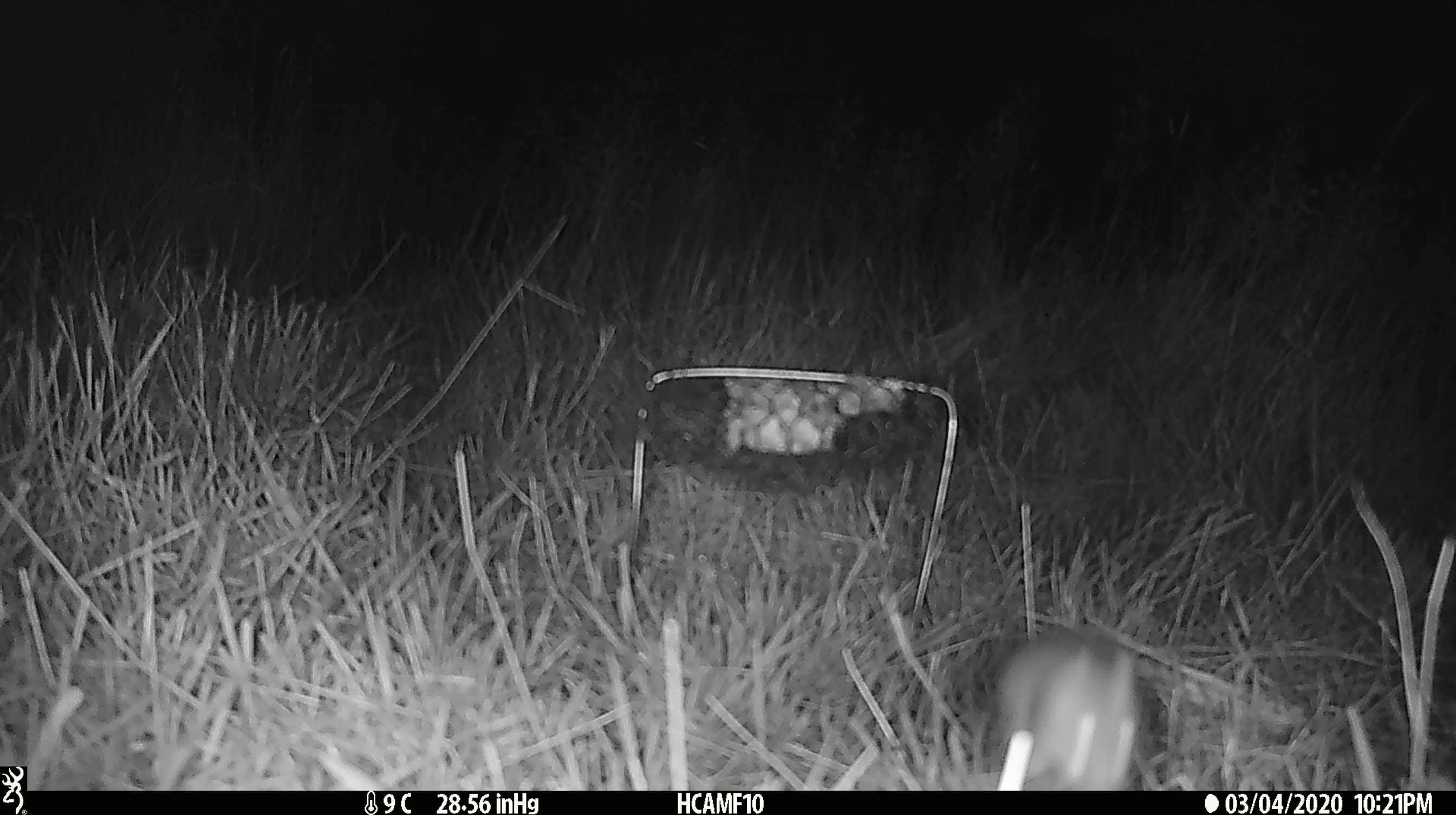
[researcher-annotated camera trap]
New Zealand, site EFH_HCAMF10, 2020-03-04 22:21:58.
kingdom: Animalia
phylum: Chordata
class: Mammalia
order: Rodentia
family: Muridae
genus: Mus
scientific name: Mus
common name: mouse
Mouse (Mus).